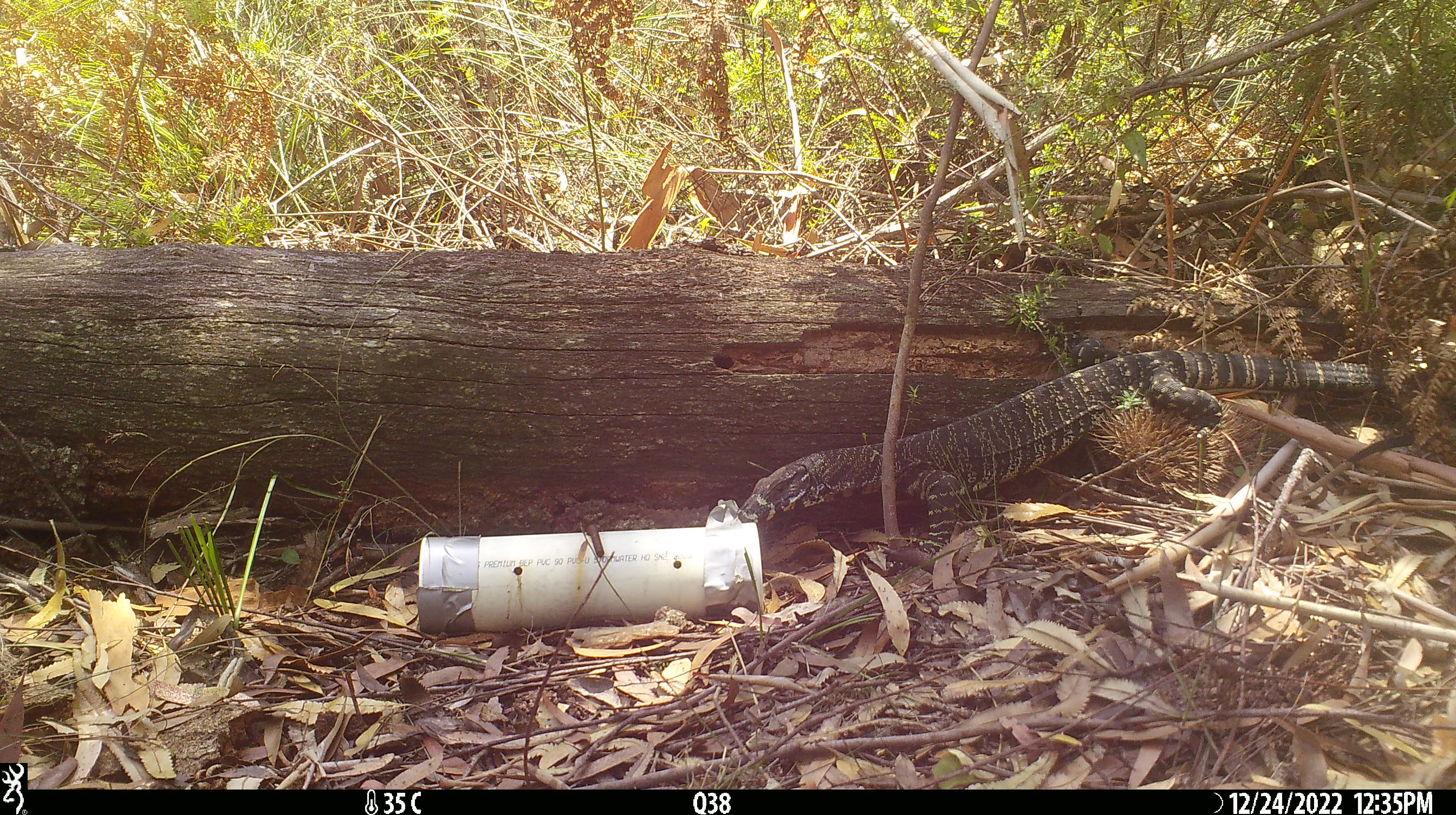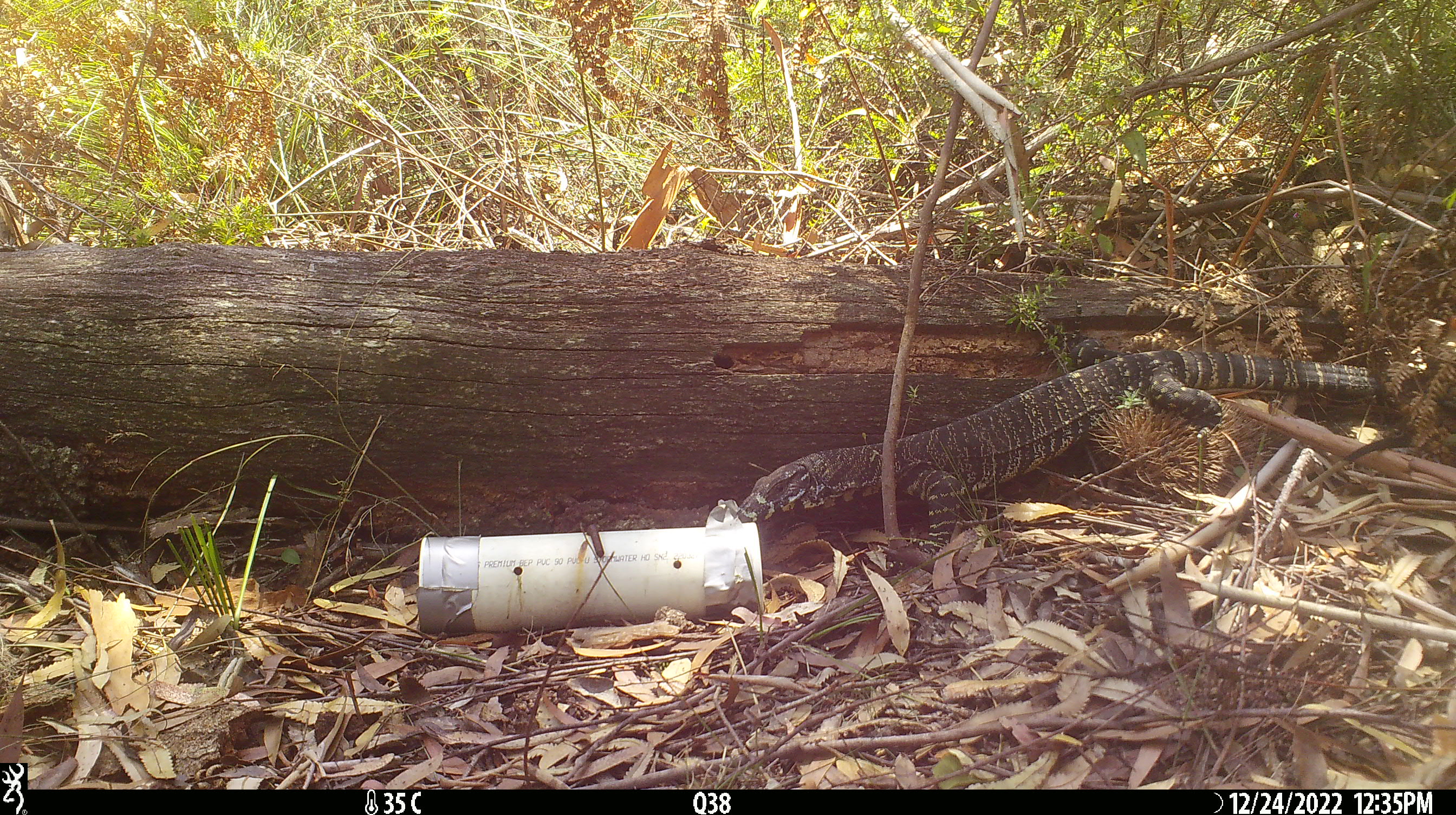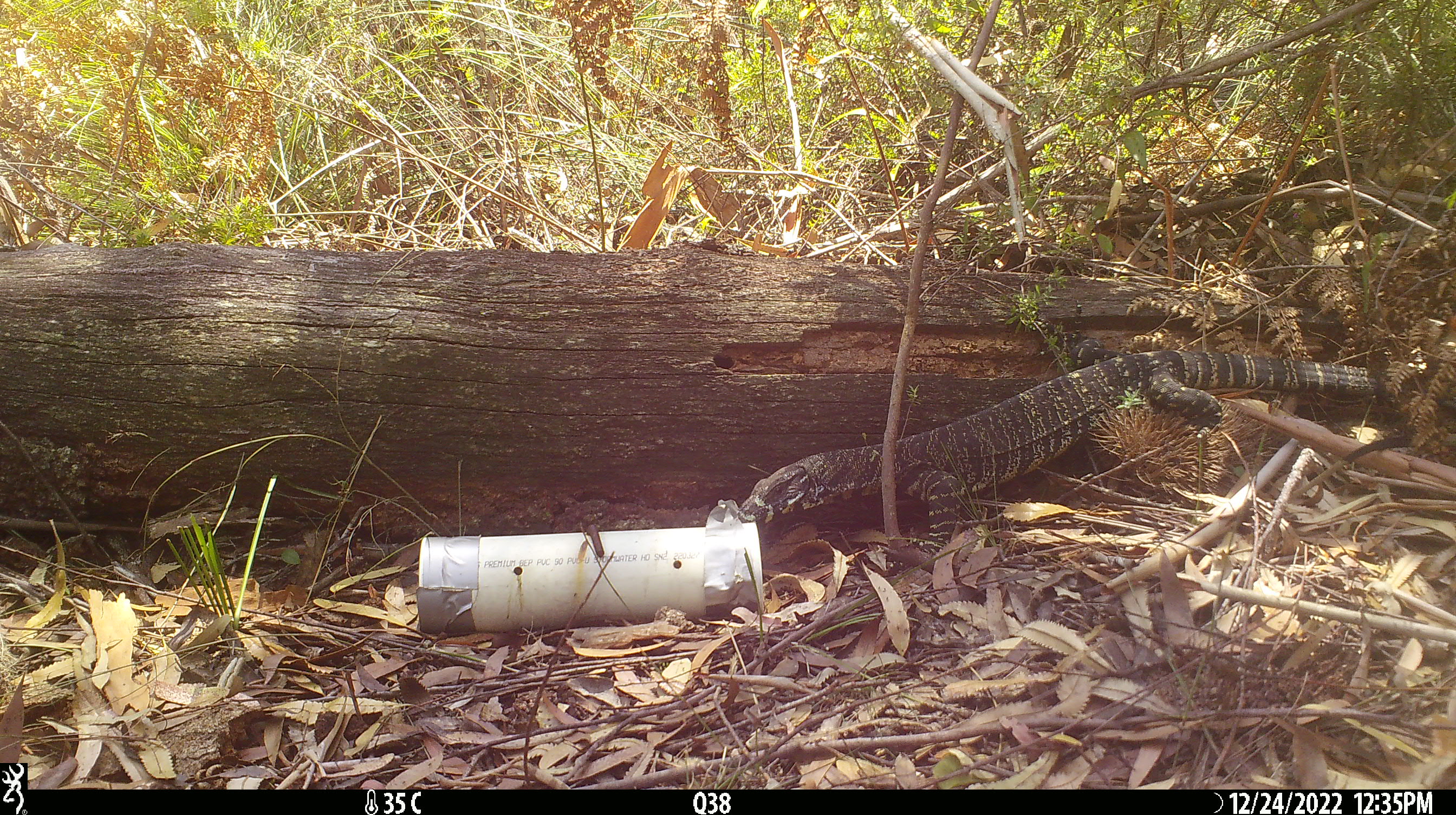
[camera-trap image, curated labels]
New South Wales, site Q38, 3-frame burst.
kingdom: Animalia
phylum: Chordata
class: Reptilia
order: Squamata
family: Varanidae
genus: Varanus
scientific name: Varanus varius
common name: lace monitor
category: goanna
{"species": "goanna (lace monitor) (Varanus varius)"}